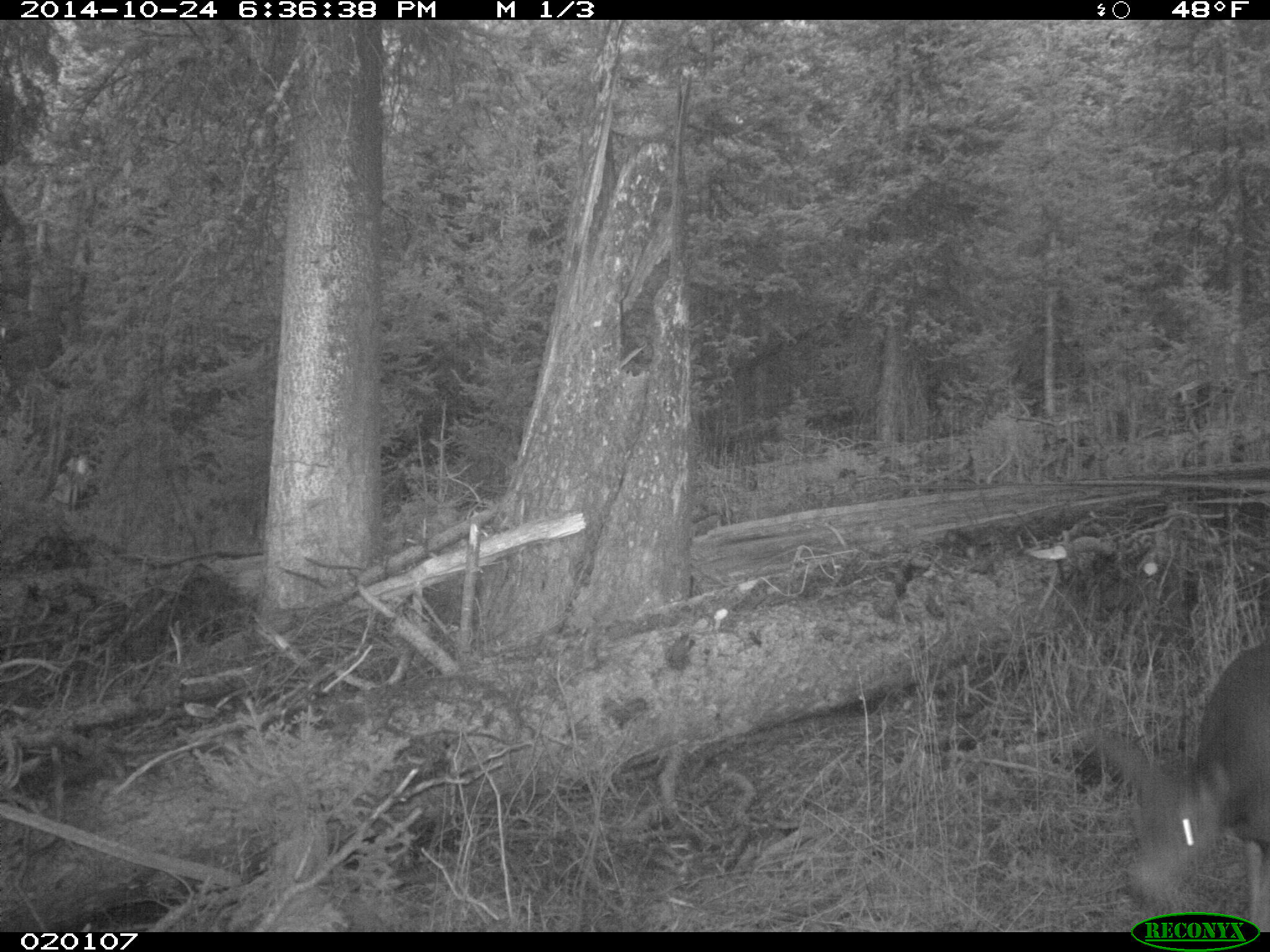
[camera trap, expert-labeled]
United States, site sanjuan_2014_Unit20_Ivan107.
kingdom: Animalia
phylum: Chordata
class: Mammalia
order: Artiodactyla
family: Cervidae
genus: Odocoileus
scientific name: Odocoileus hemionus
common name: mule deer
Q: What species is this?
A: Odocoileus hemionus (mule deer).